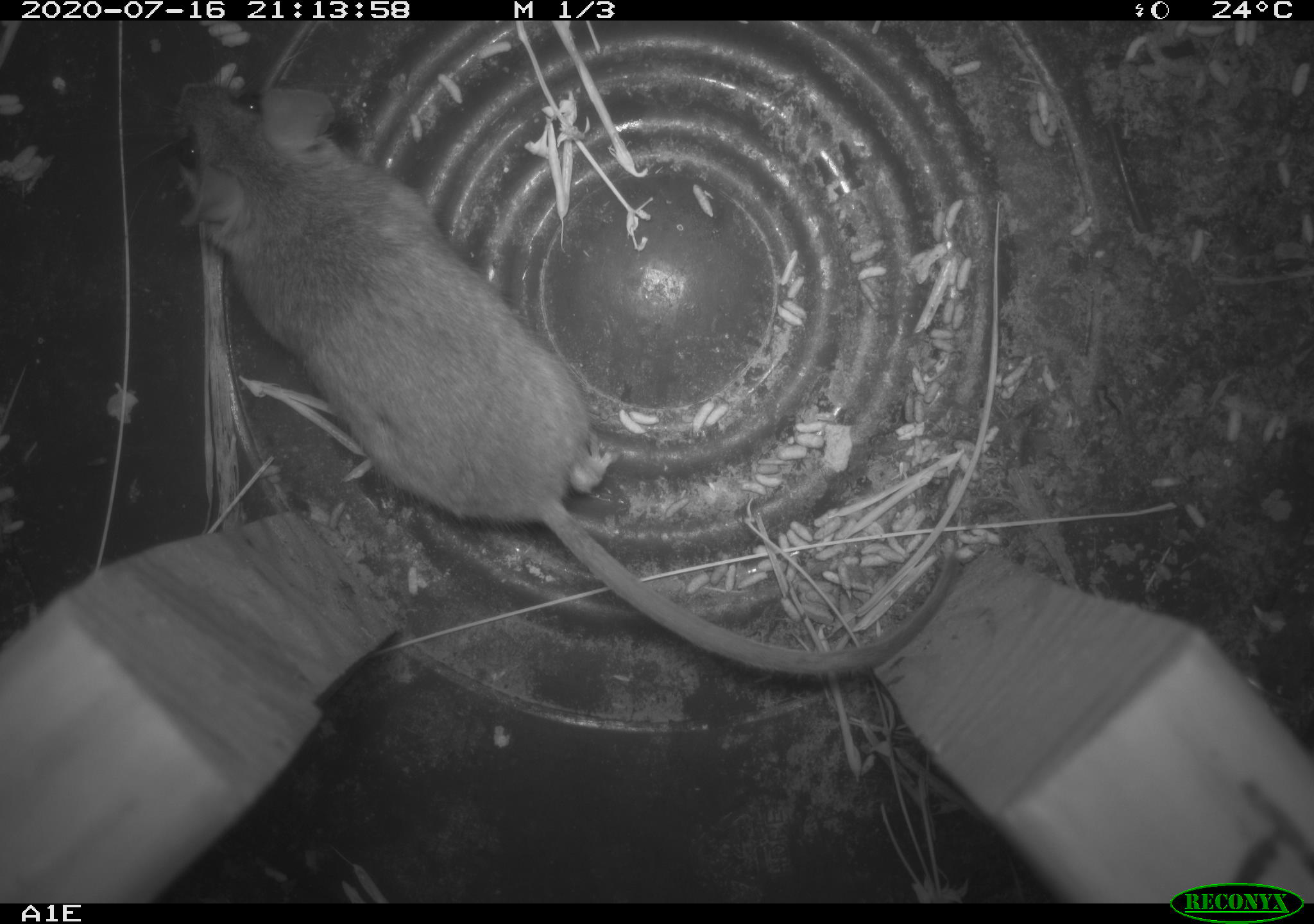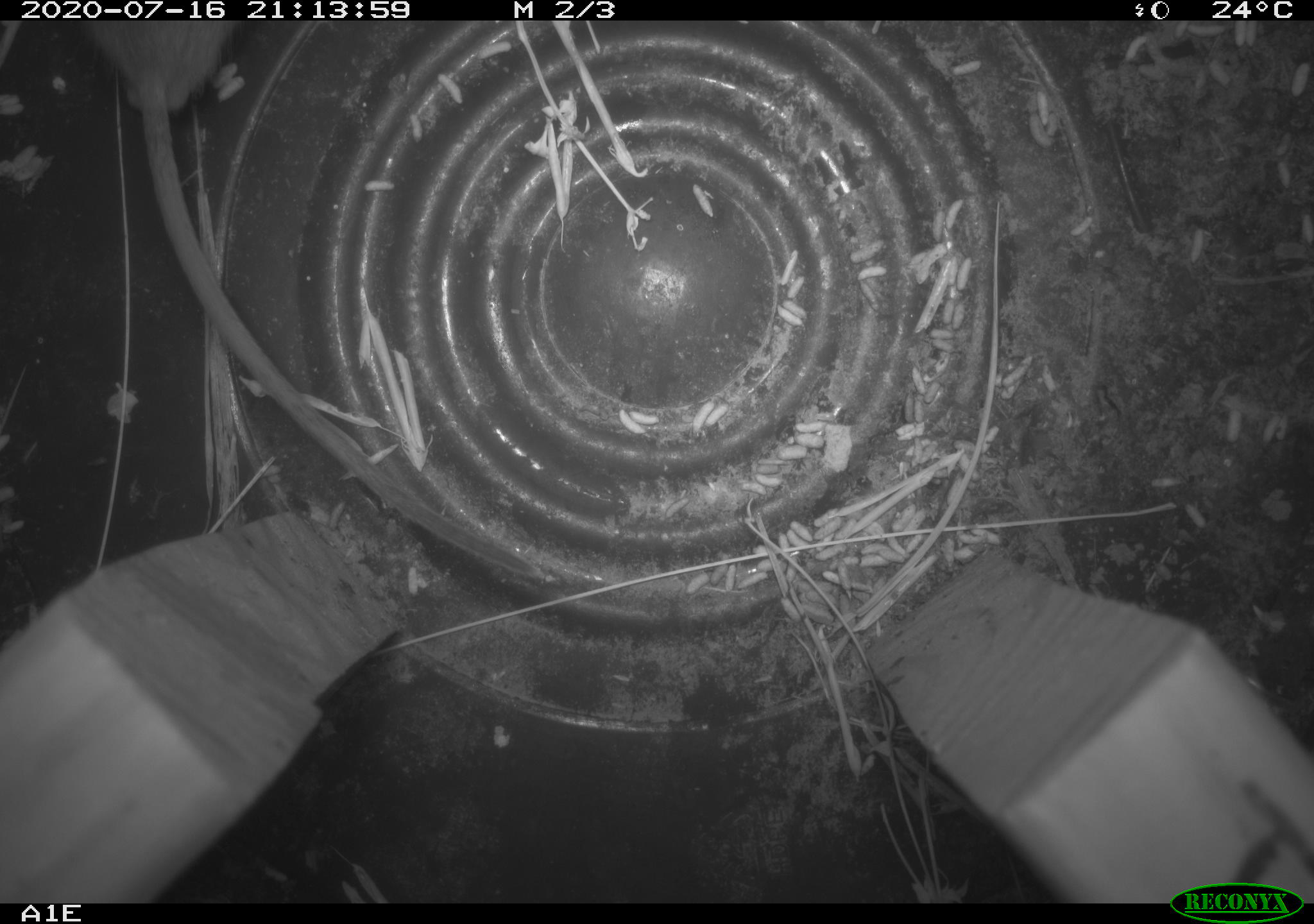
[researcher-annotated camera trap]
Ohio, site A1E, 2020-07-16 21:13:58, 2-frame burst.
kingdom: Animalia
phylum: Chordata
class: Mammalia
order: Rodentia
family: Cricetidae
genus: Peromyscus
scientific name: Peromyscus leucopus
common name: white-footed mouse